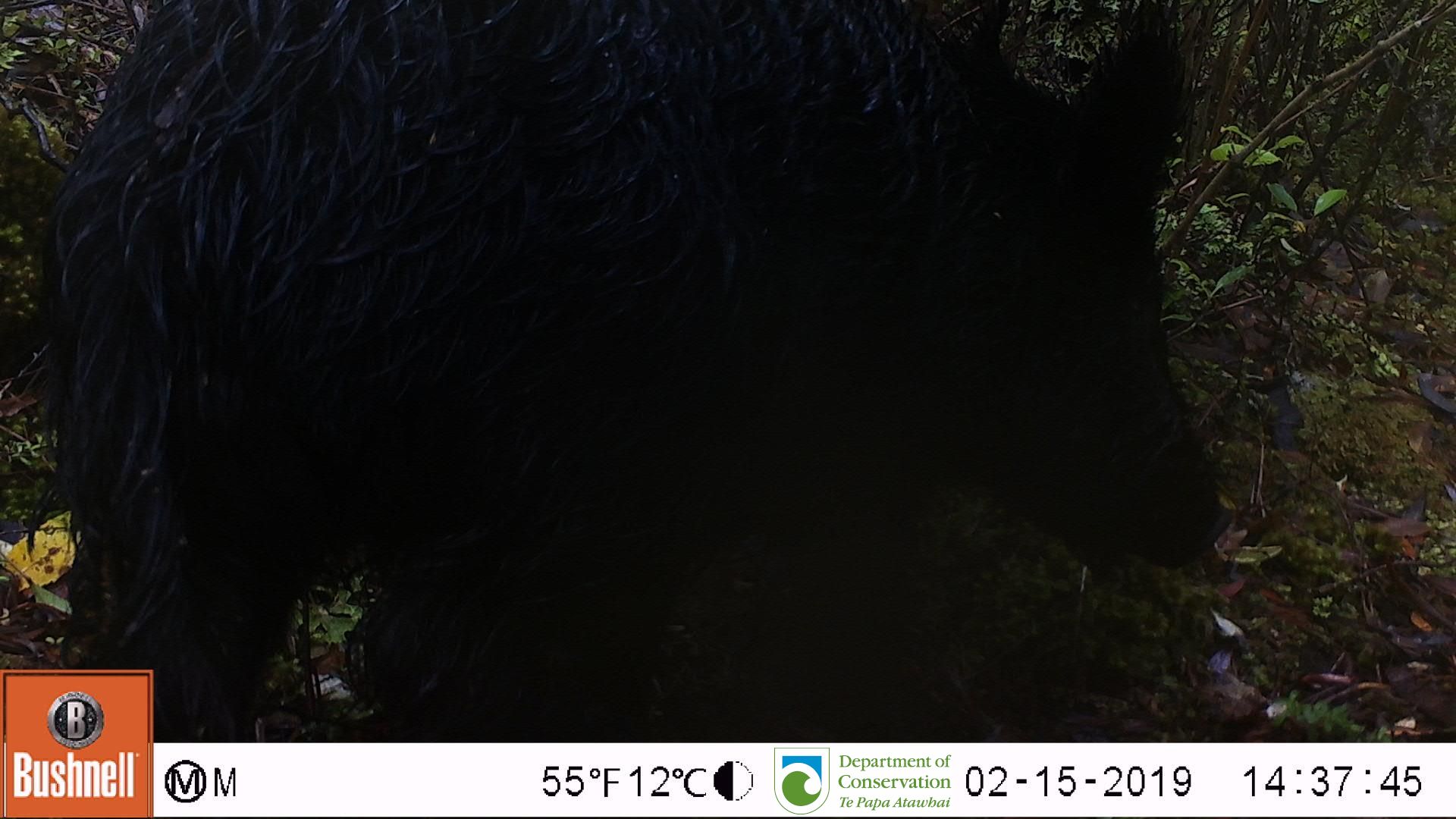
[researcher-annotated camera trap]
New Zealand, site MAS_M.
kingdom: Animalia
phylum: Chordata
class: Mammalia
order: Artiodactyla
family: Suidae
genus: Sus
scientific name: Sus scrofa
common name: pig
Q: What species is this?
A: Pig (Sus scrofa).